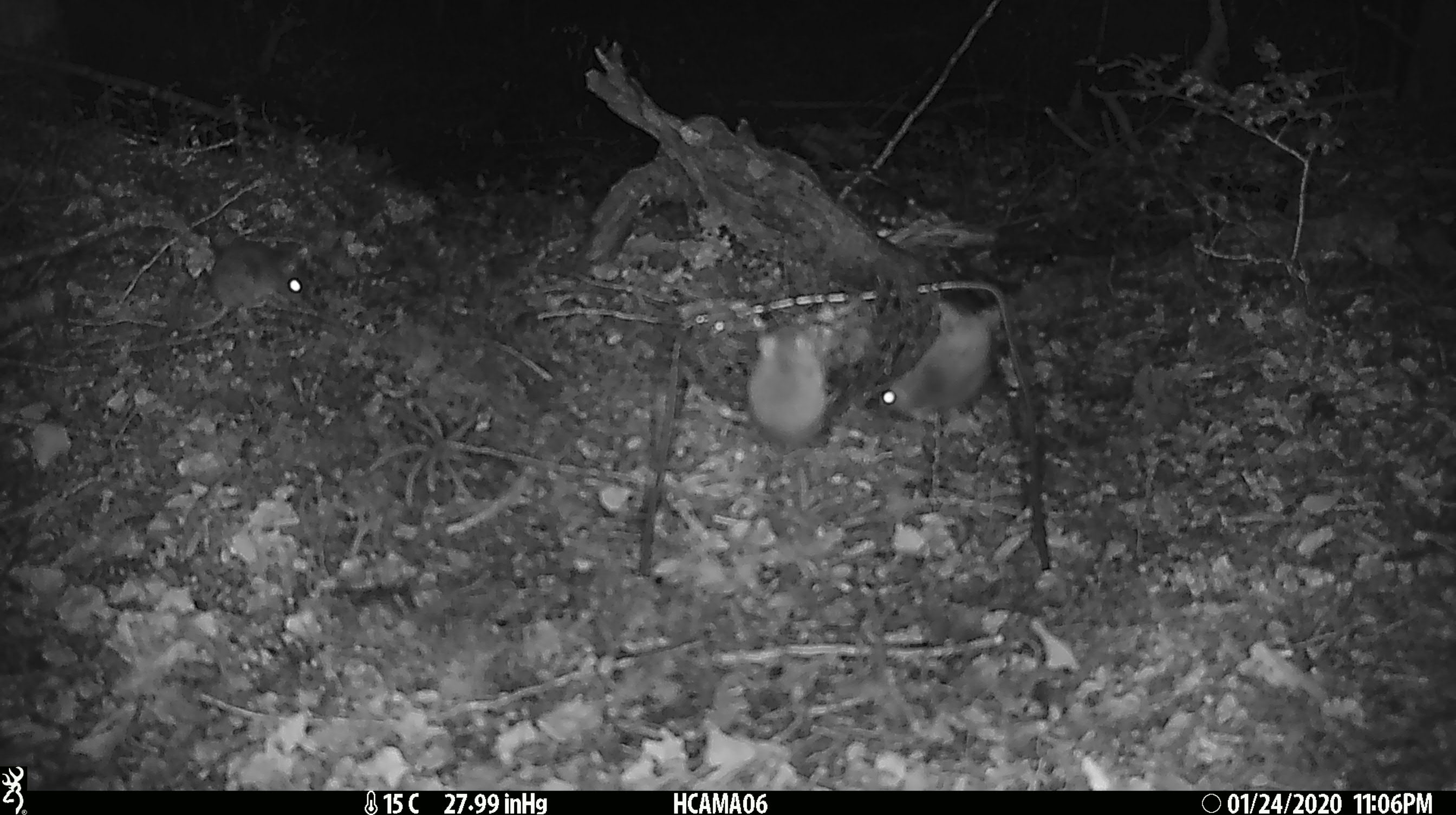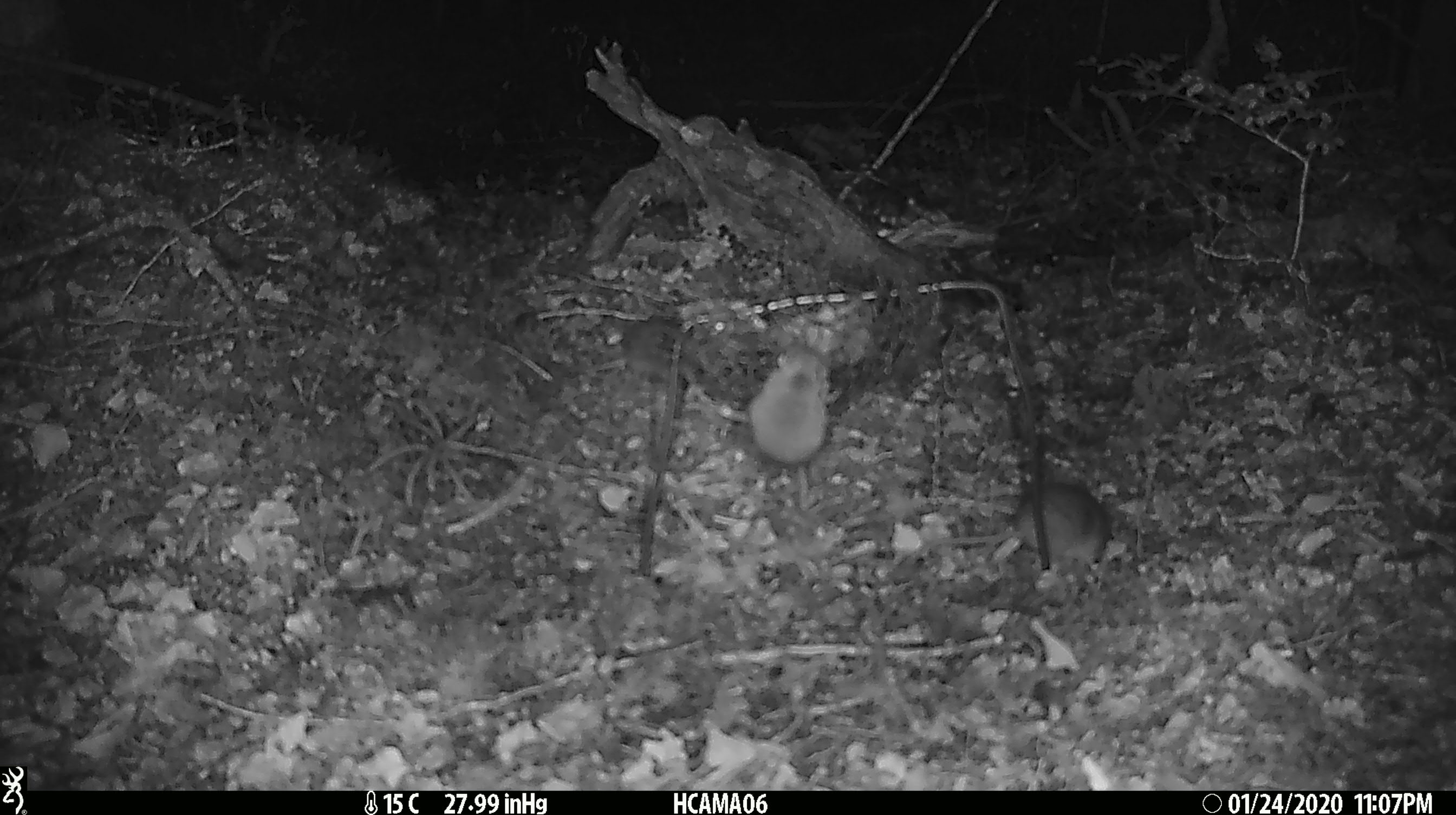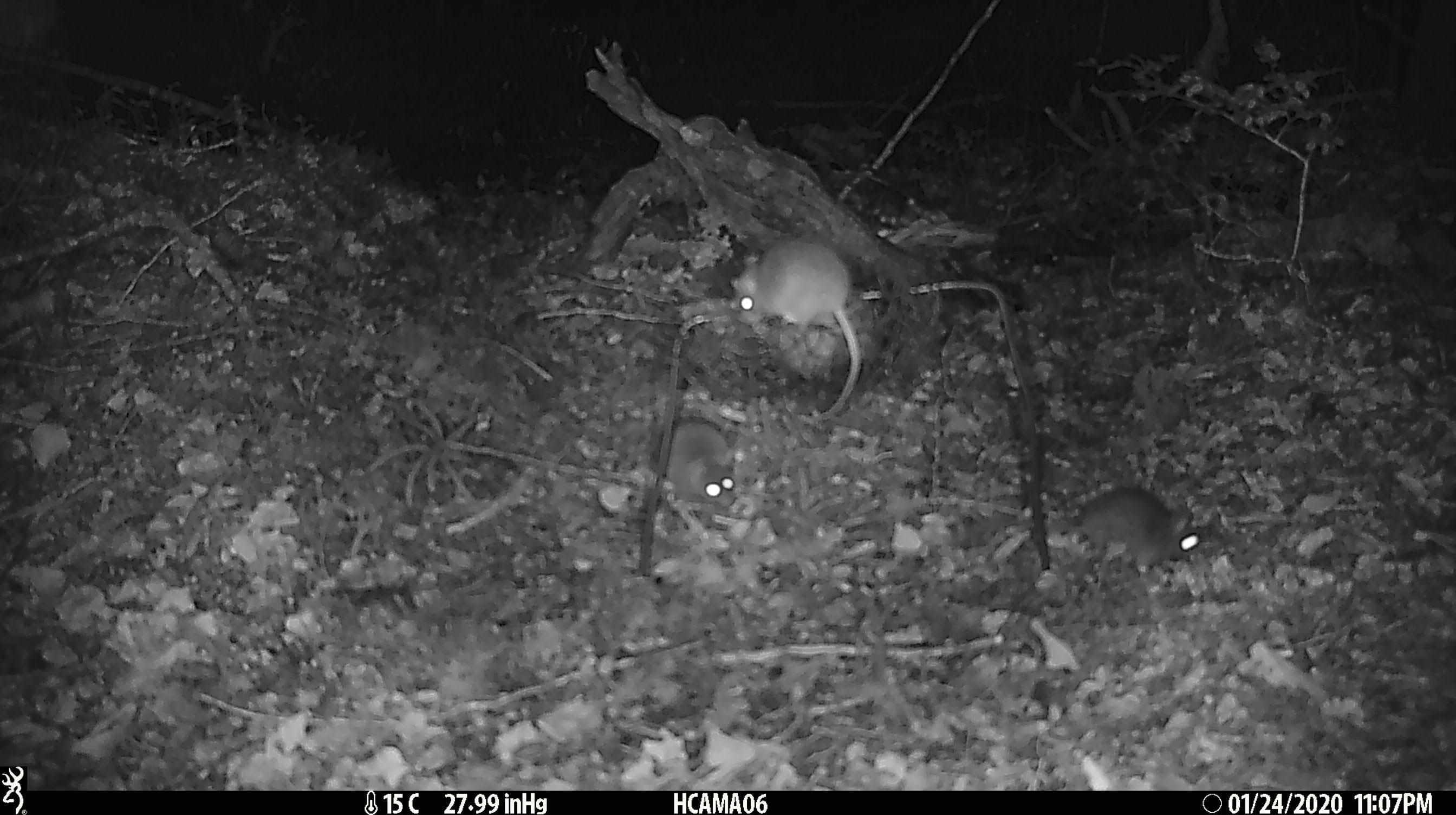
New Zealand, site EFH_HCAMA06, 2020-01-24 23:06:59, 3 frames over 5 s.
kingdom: Animalia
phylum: Chordata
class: Mammalia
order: Rodentia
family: Muridae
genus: Mus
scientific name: Mus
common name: mouse